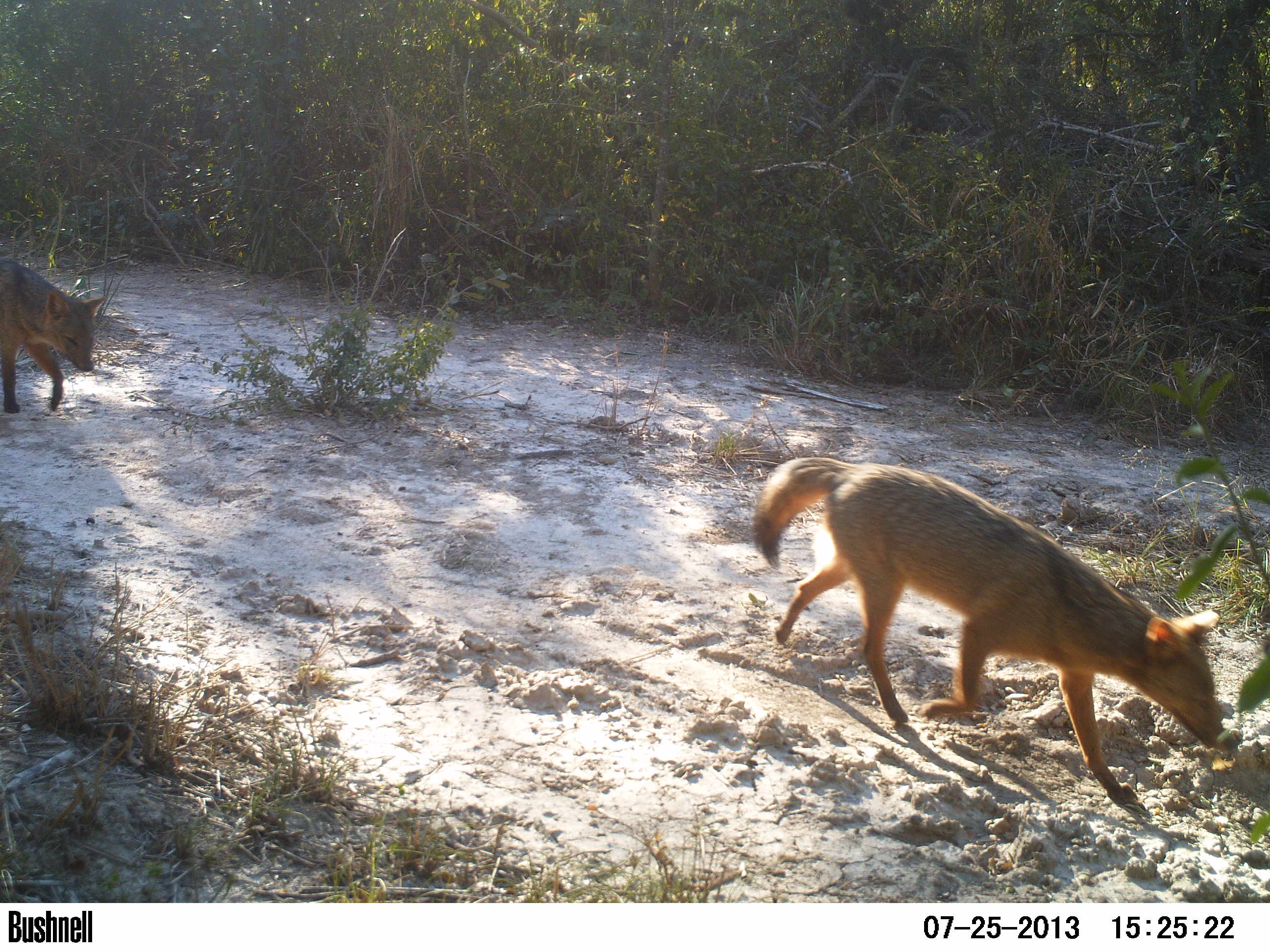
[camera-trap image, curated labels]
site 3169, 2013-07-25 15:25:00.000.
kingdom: Animalia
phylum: Chordata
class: Mammalia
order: Carnivora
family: Canidae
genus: Cerdocyon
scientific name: Cerdocyon thous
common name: crab-eating fox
Cerdocyon thous (crab-eating fox), count 2.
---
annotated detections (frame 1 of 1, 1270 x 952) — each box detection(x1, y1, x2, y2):
cerdocyon thous: detection(750, 457, 1229, 806); detection(0, 255, 100, 414)